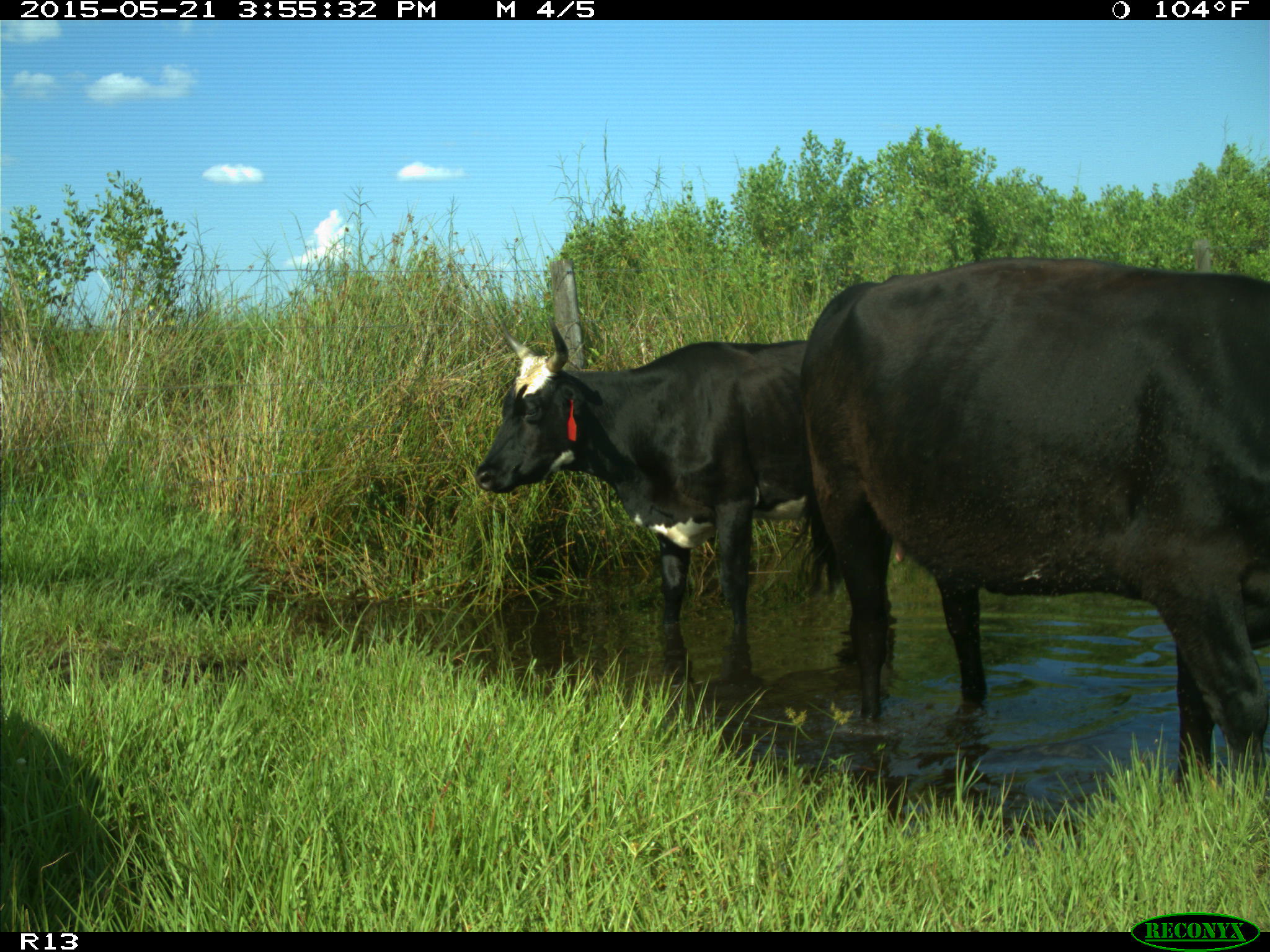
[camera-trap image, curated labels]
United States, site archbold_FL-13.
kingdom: Animalia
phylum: Chordata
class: Mammalia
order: Artiodactyla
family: Bovidae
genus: Bos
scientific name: Bos taurus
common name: domestic cow